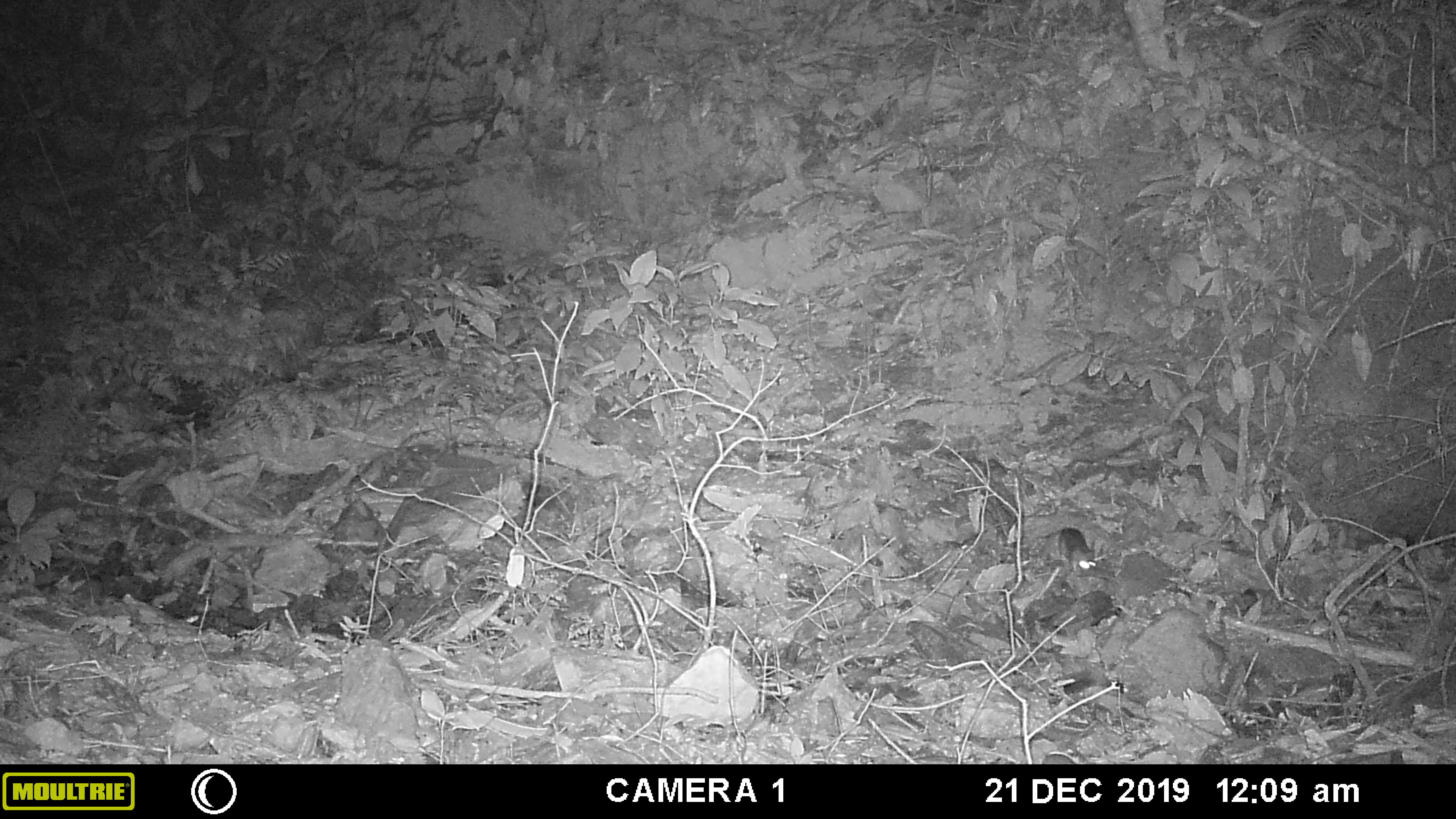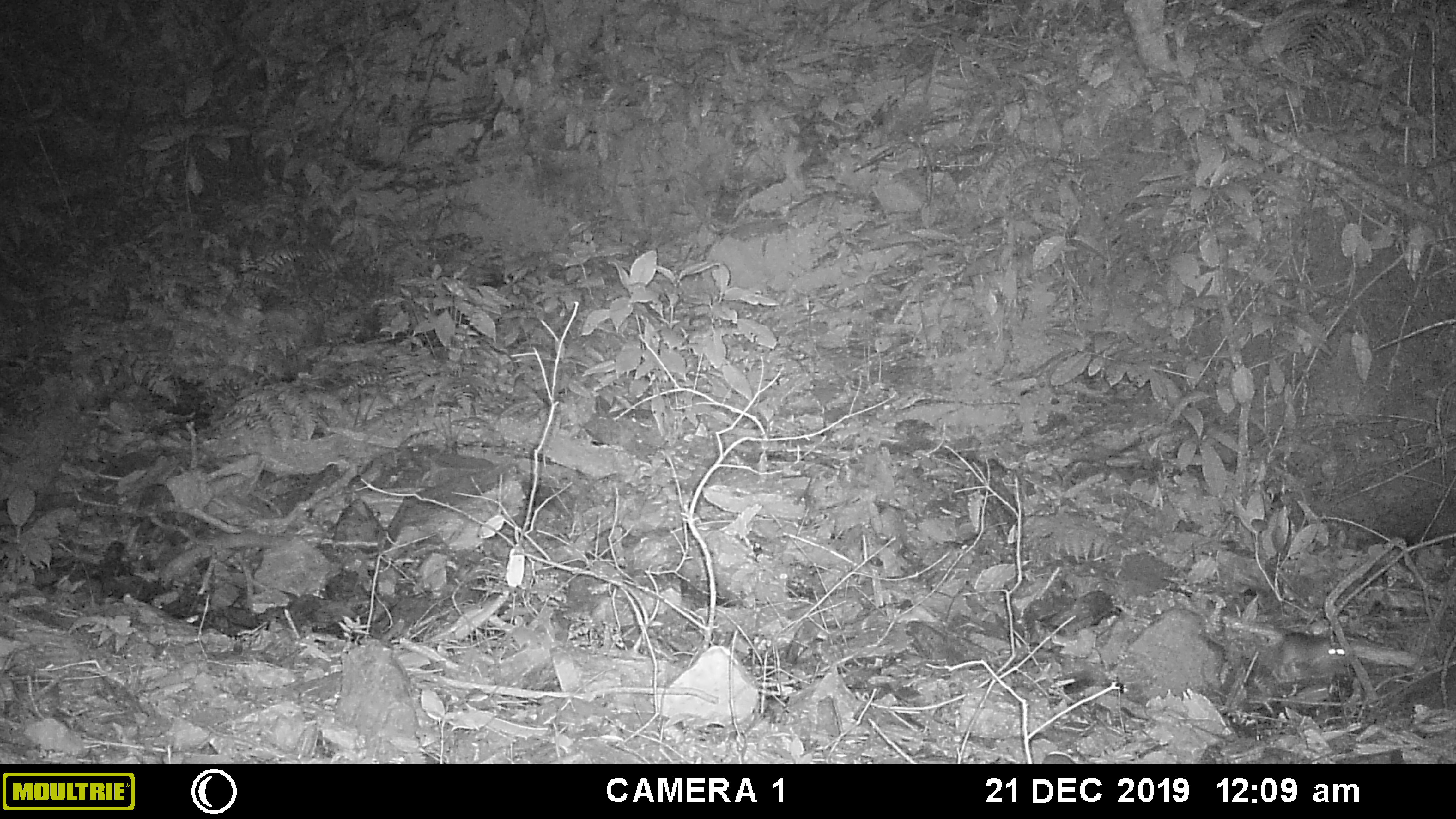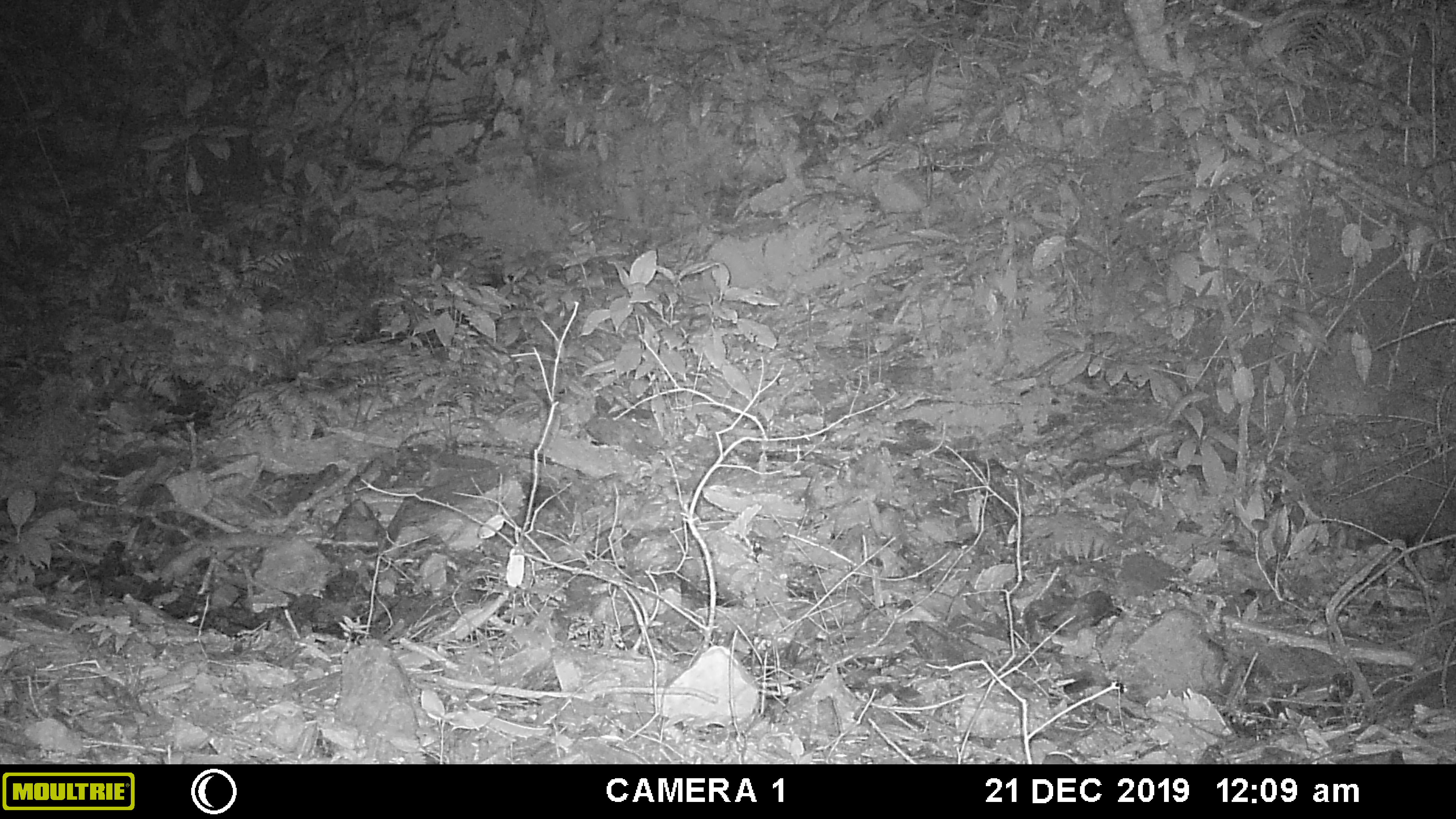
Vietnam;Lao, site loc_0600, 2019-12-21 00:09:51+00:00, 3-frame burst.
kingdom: Animalia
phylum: Chordata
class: Mammalia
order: Rodentia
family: Muridae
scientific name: Muridae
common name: old-world mice and rats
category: unidentified murid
Unidentified murid (old-world mice and rats) (Muridae). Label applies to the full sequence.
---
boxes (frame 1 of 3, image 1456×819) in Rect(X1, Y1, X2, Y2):
unidentified murid: Rect(1058, 528, 1096, 570)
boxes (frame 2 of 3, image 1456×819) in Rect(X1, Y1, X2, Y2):
unidentified murid: Rect(1276, 632, 1349, 681)